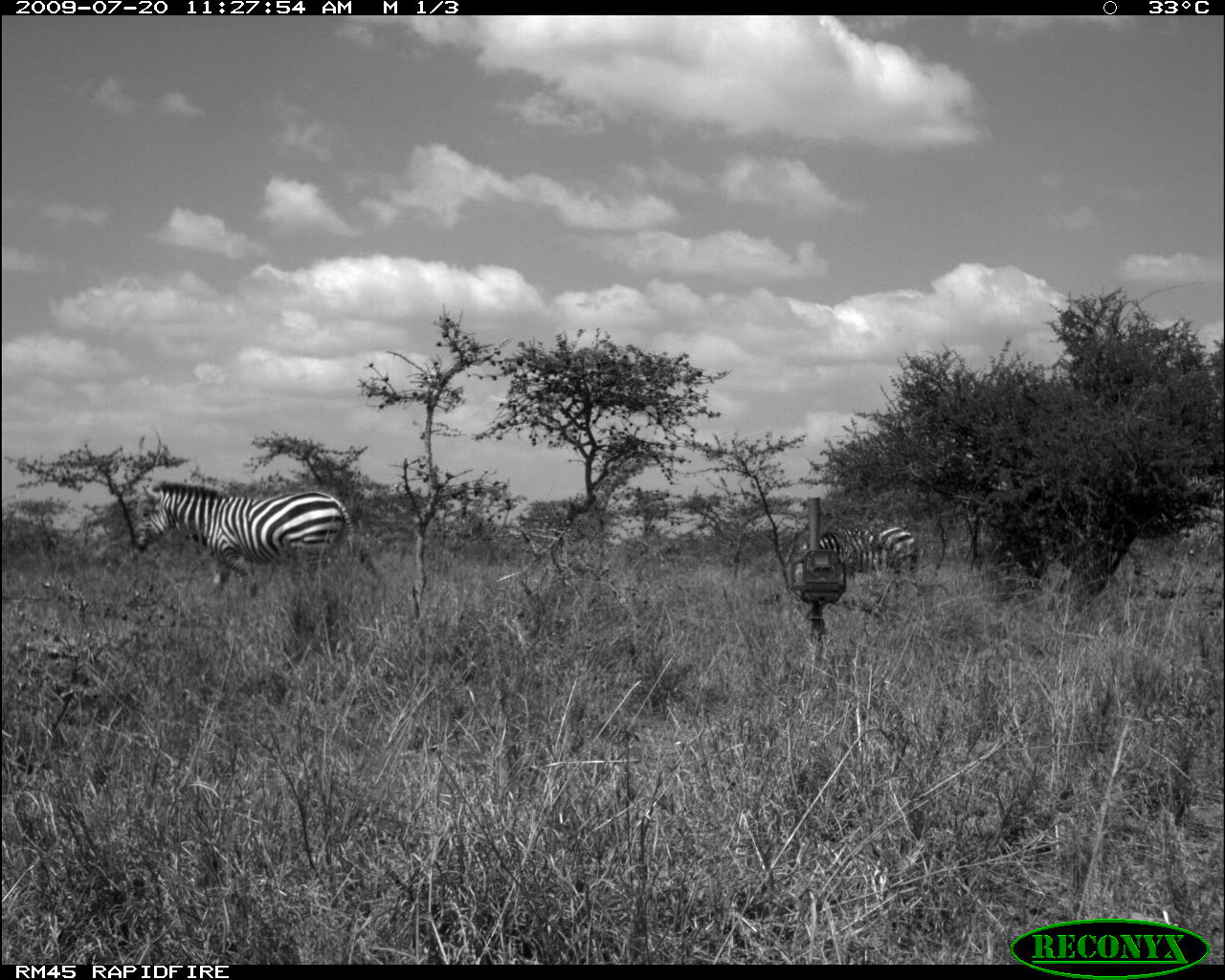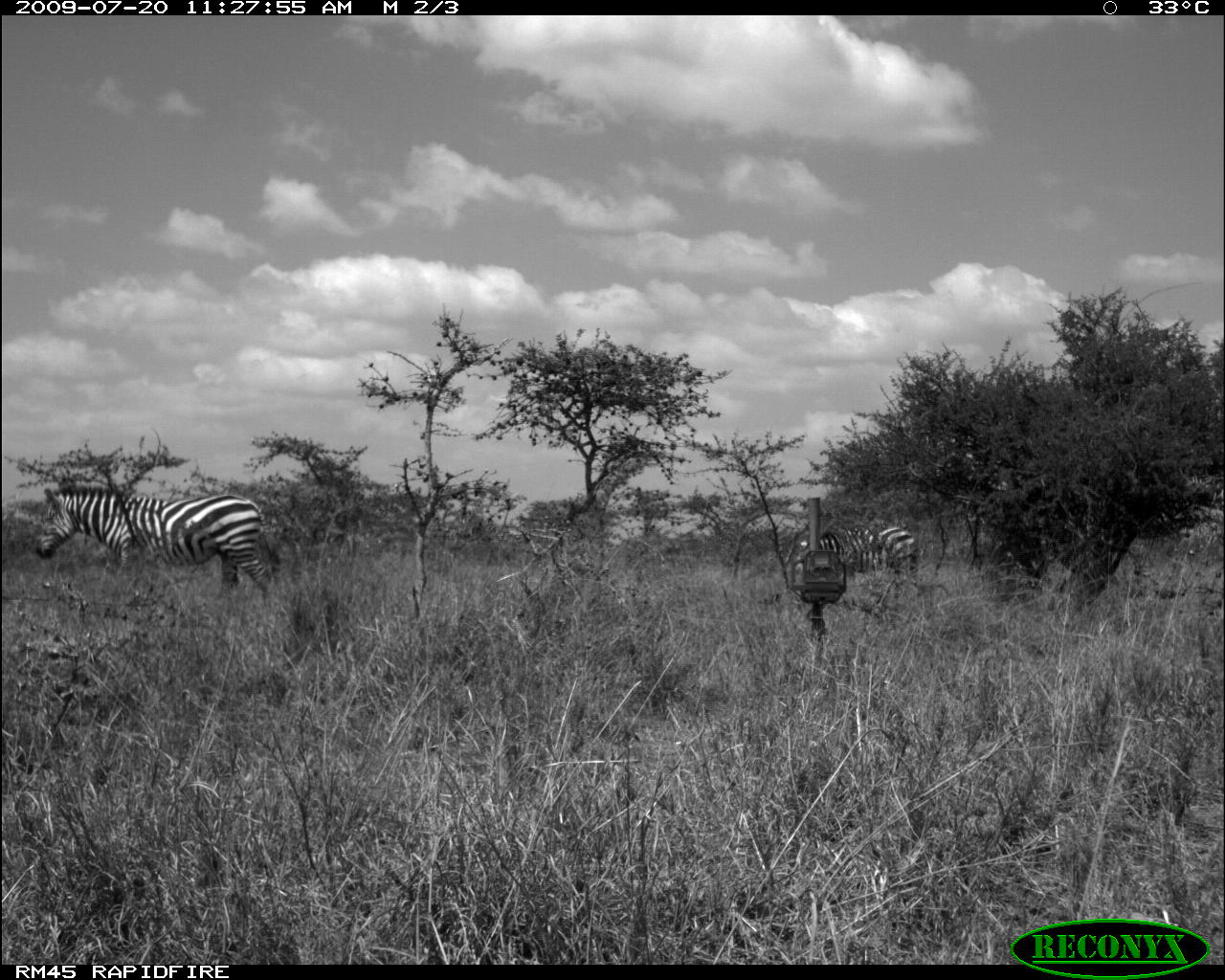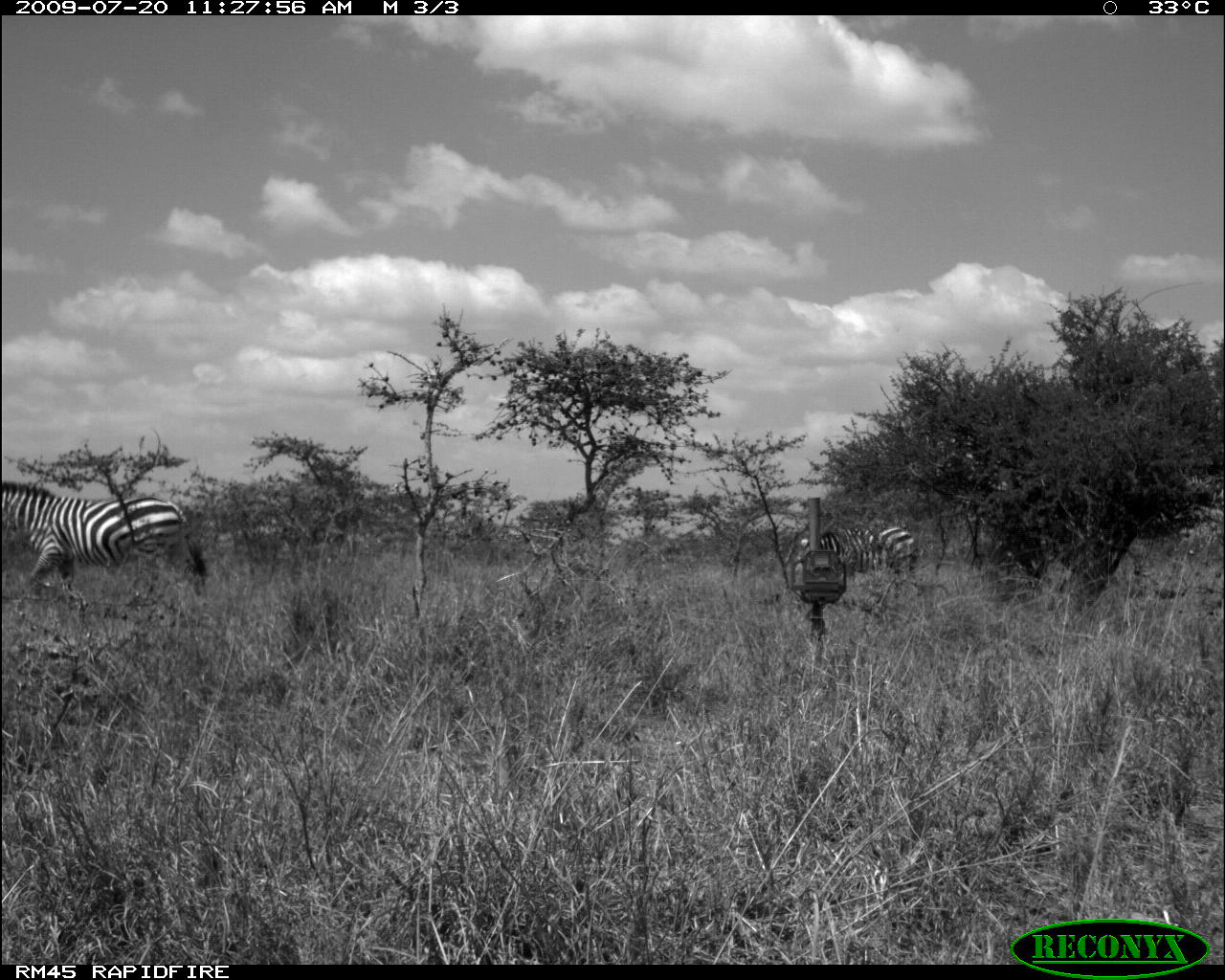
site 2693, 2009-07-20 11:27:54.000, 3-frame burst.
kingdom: Animalia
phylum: Chordata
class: Mammalia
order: Perissodactyla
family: Equidae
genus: Equus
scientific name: Equus quagga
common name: plains zebra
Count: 2.